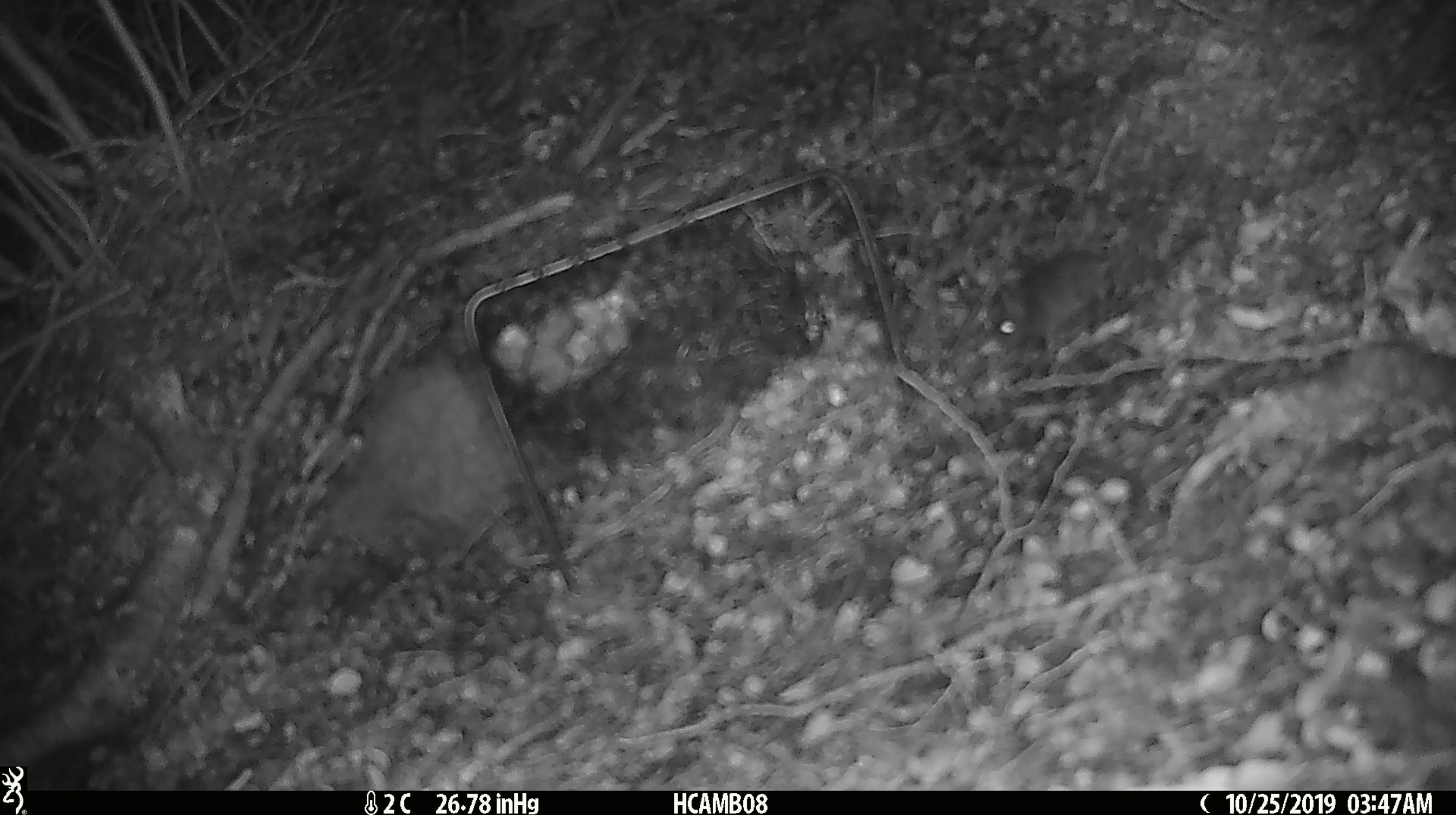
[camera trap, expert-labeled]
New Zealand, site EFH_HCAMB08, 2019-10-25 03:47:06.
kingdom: Animalia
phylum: Chordata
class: Mammalia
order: Rodentia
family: Muridae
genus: Mus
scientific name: Mus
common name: mouse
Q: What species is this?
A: Mouse (Mus).